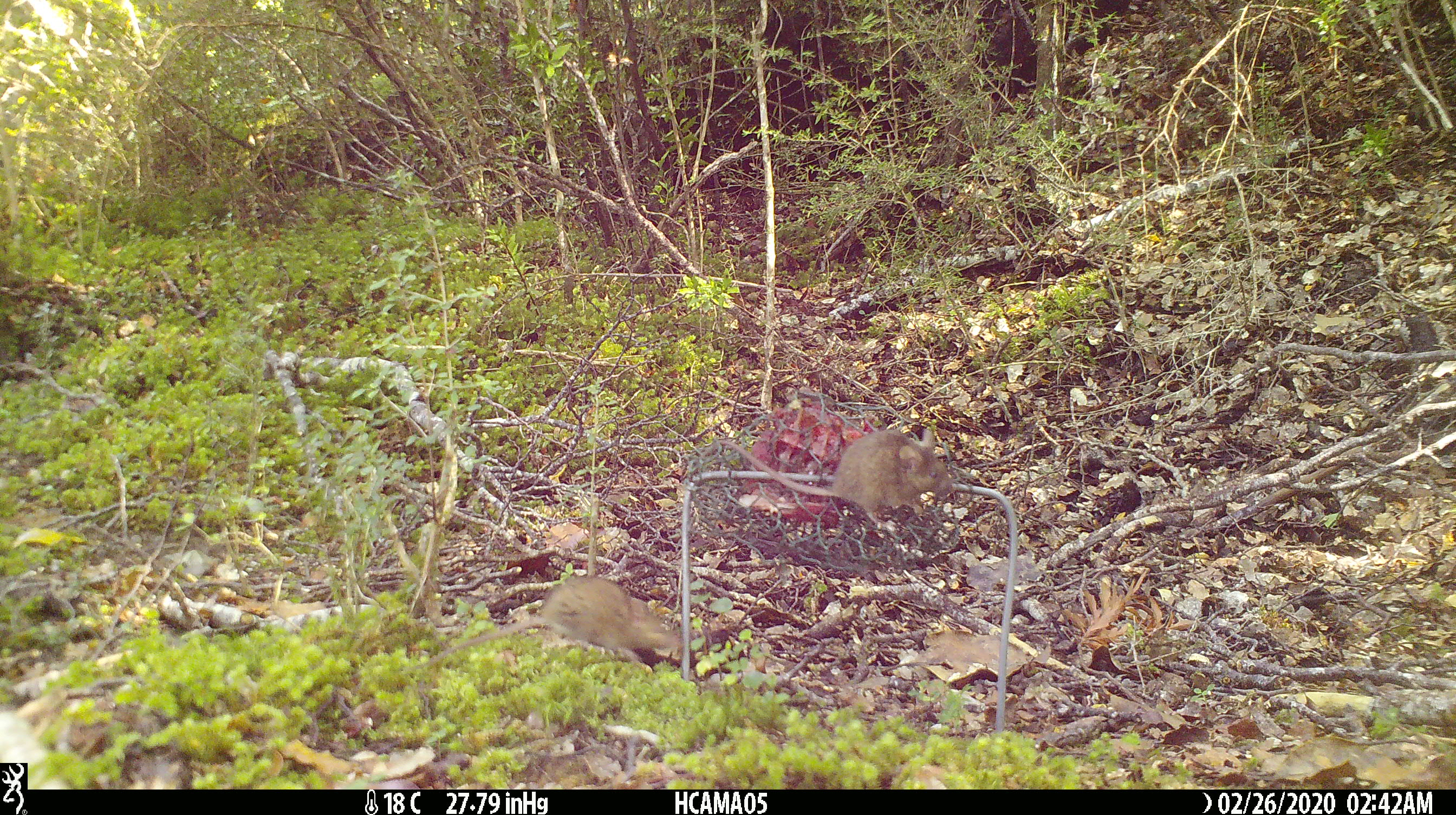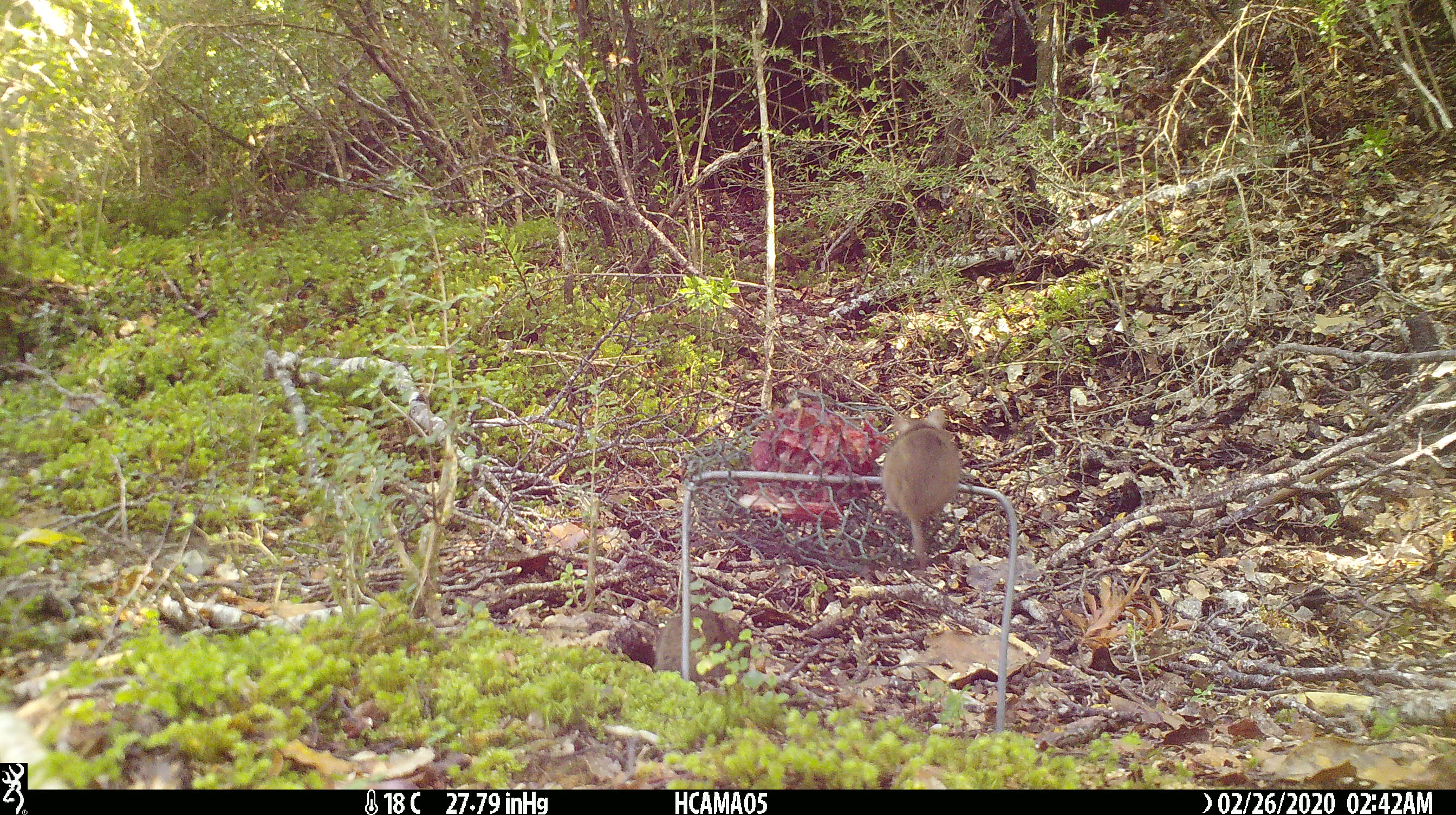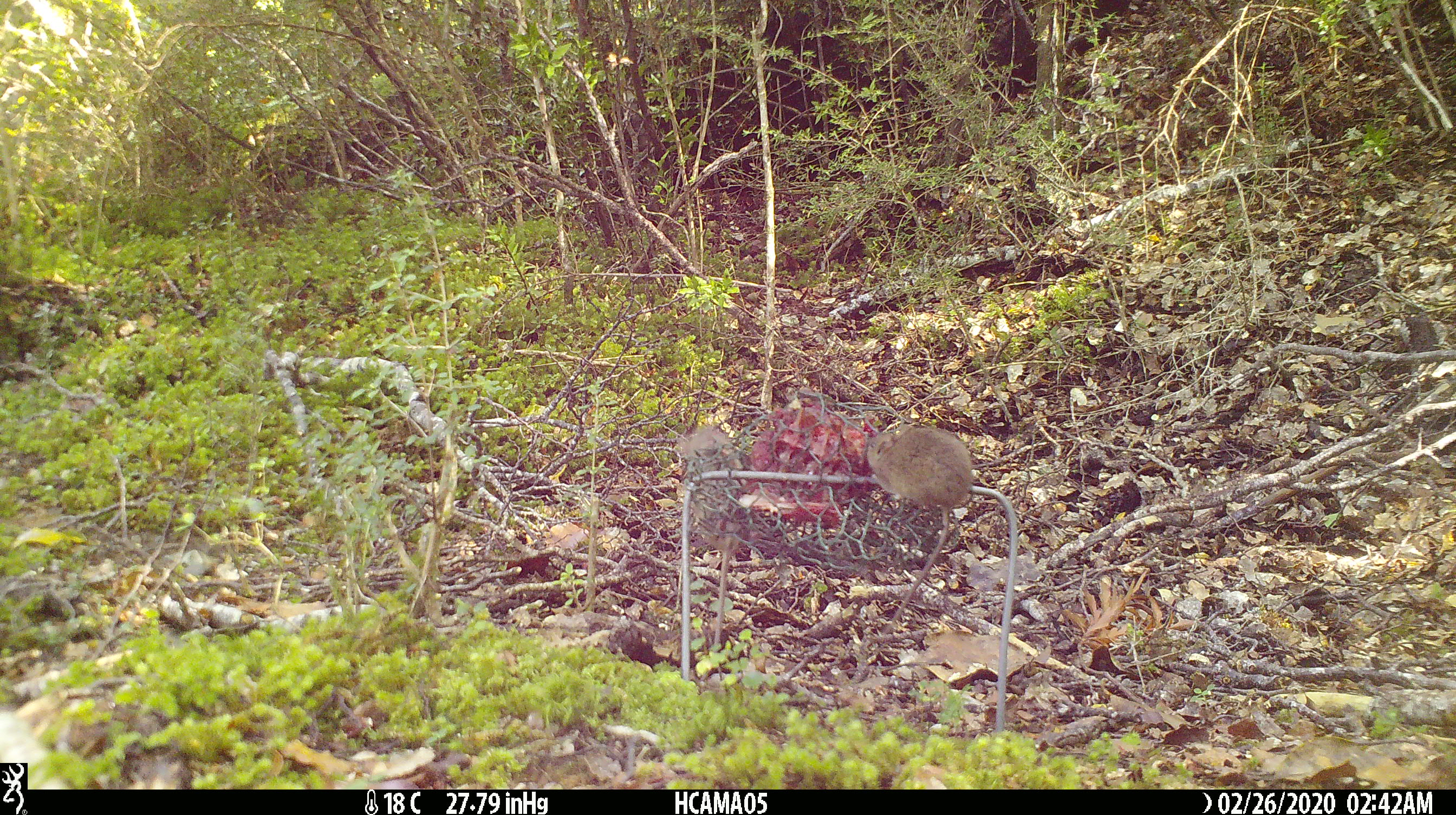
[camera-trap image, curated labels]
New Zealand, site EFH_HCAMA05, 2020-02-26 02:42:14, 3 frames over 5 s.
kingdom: Animalia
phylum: Chordata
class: Mammalia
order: Rodentia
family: Muridae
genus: Mus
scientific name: Mus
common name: mouse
Mouse (Mus).